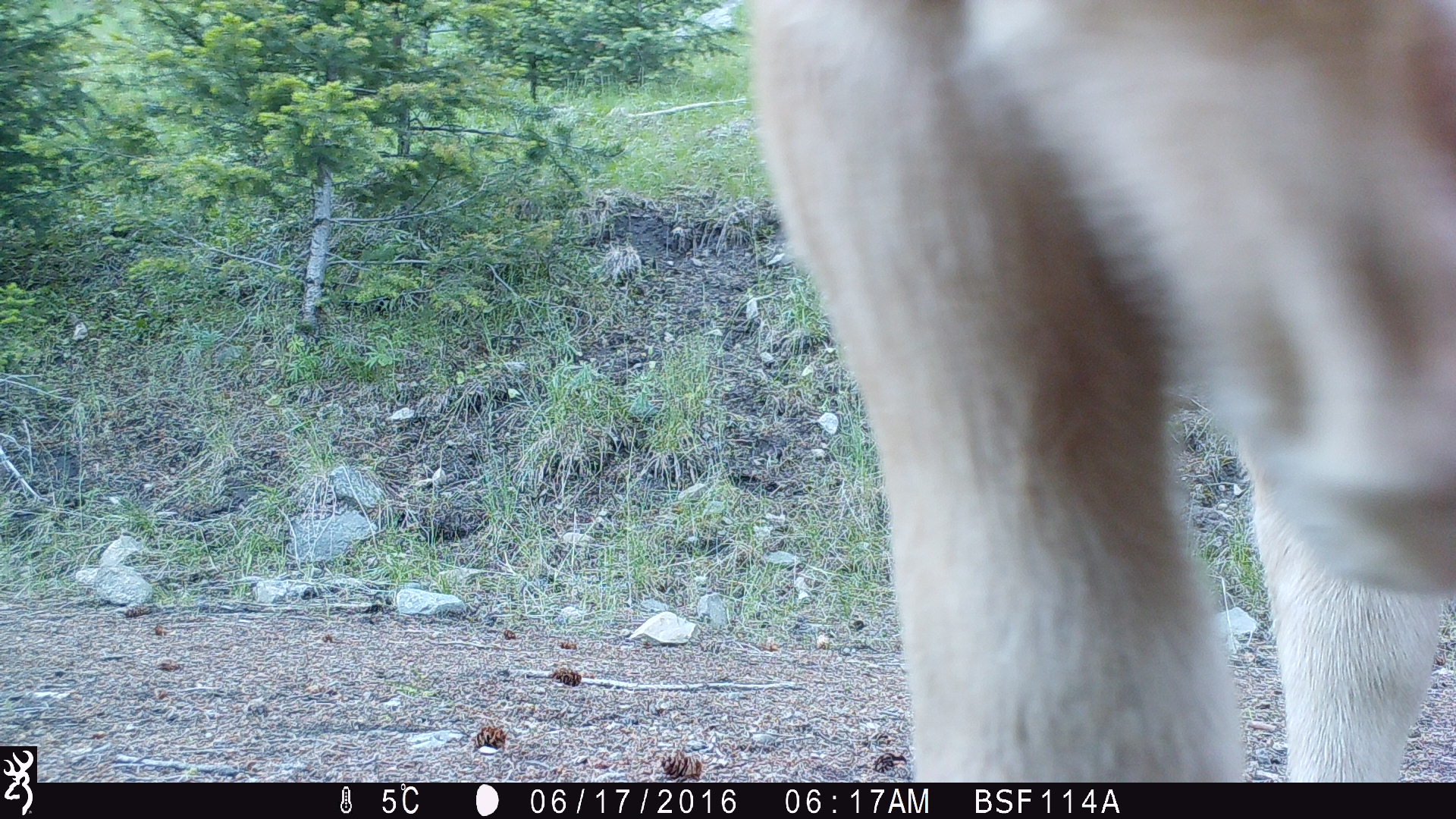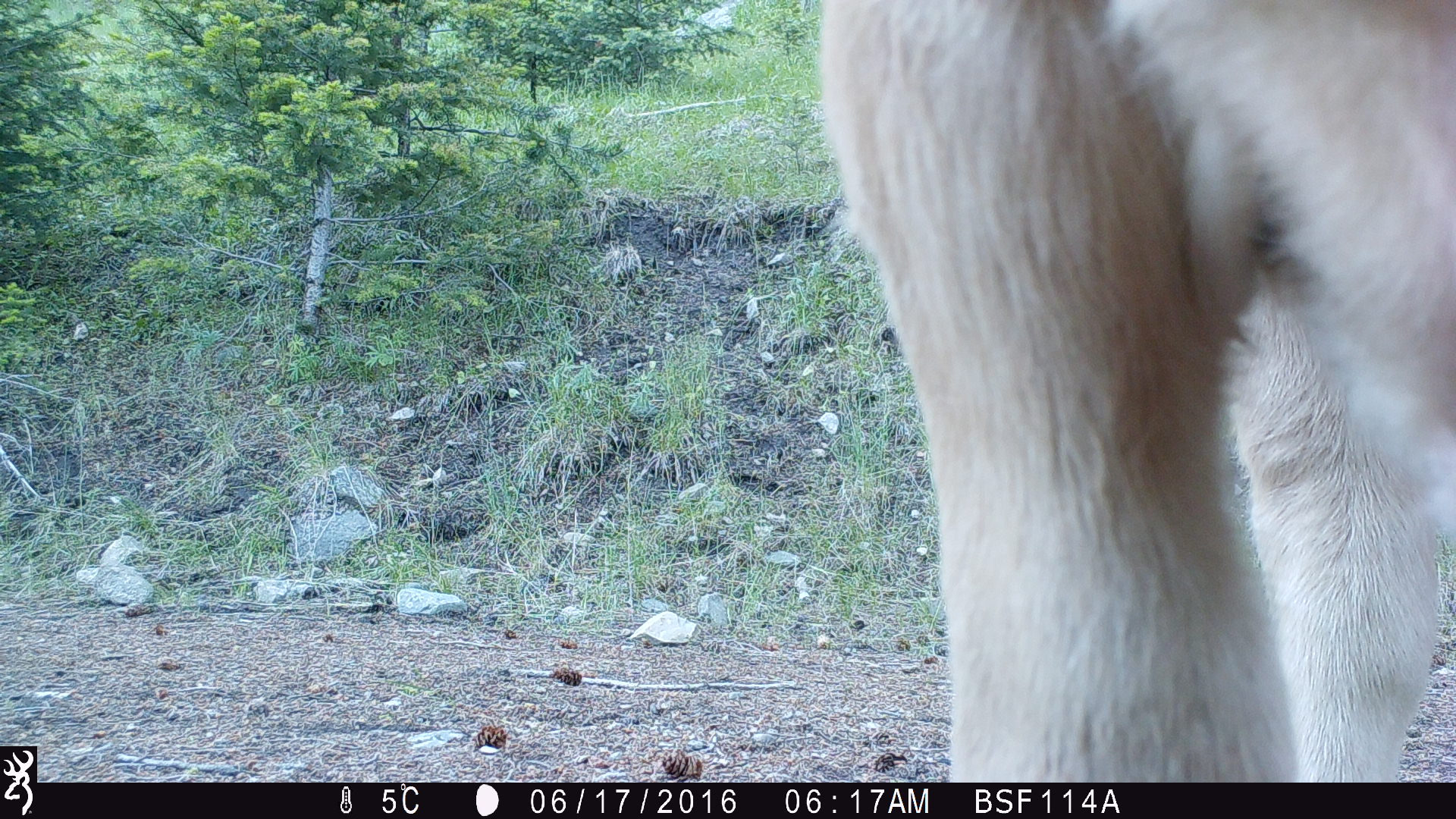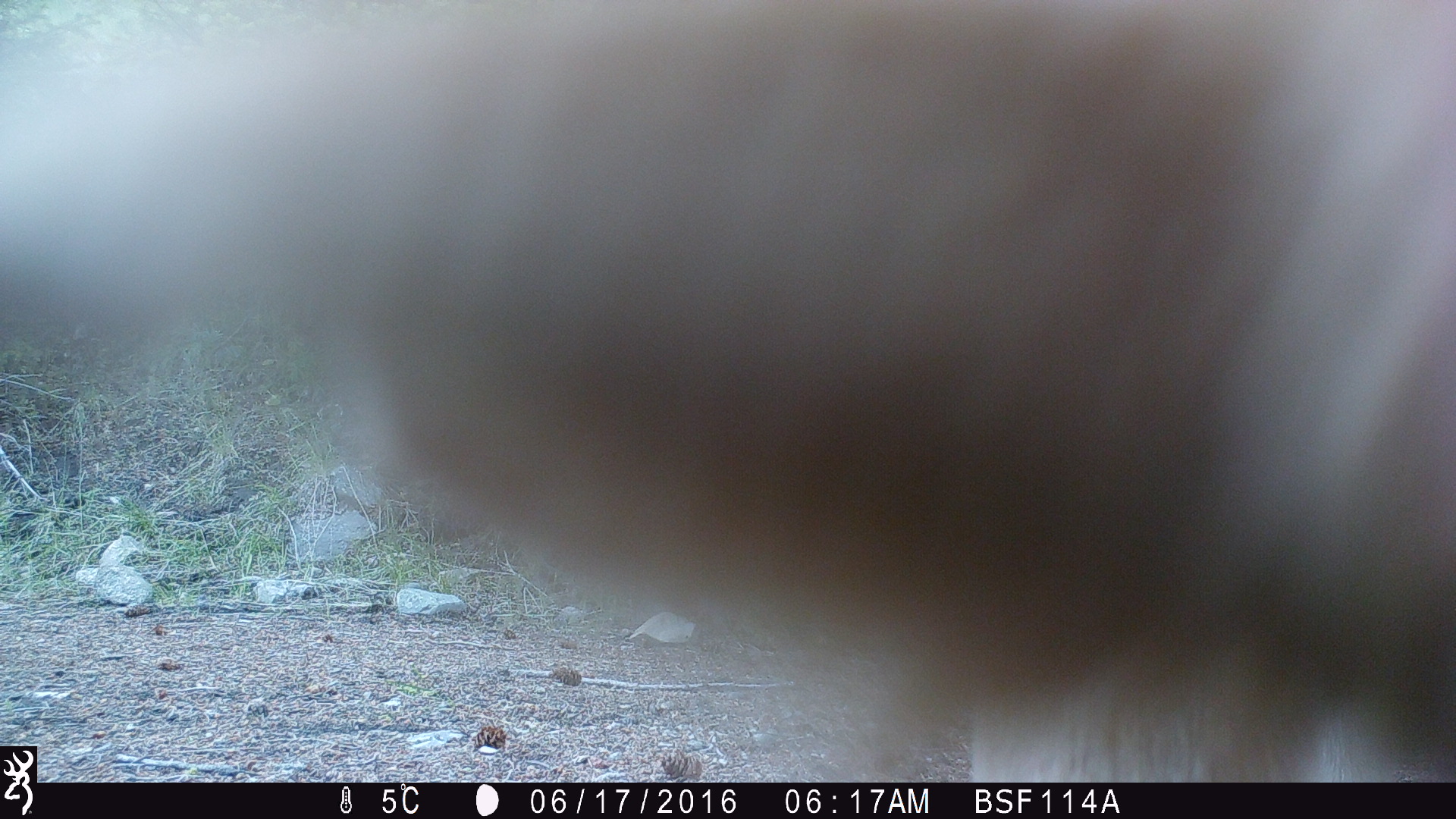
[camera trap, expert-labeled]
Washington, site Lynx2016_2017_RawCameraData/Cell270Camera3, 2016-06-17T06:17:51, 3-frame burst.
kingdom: Animalia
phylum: Chordata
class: Mammalia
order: Artiodactyla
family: Bovidae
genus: Bos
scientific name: Bos taurus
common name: domestic cattle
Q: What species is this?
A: Domestic cattle (Bos taurus).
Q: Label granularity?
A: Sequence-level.